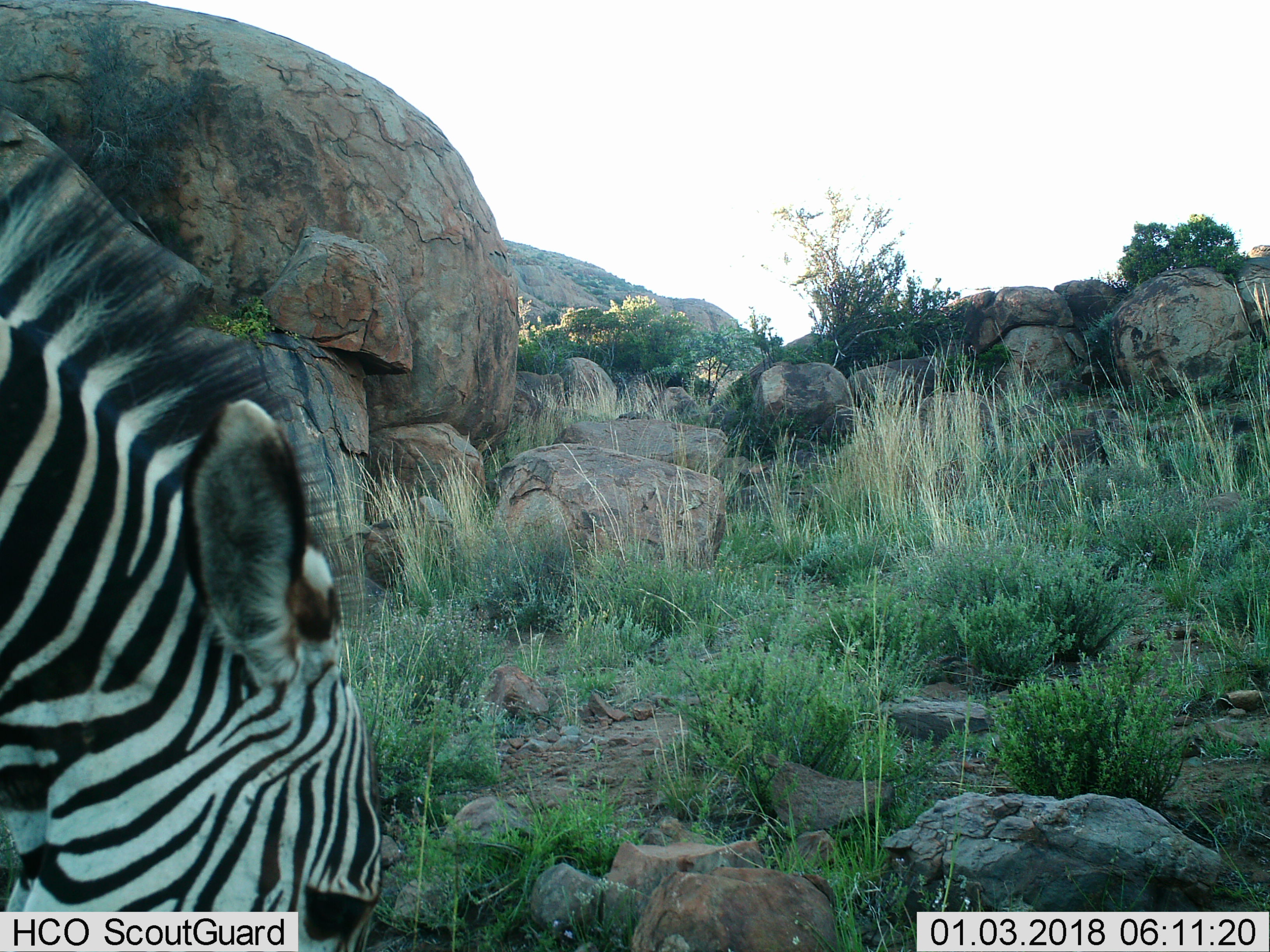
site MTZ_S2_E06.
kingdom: Animalia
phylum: Chordata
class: Mammalia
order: Perissodactyla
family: Equidae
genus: Equus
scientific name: Equus zebra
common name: mountain zebra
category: zebramountain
Zebramountain (mountain zebra) (Equus zebra), count 1. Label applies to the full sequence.